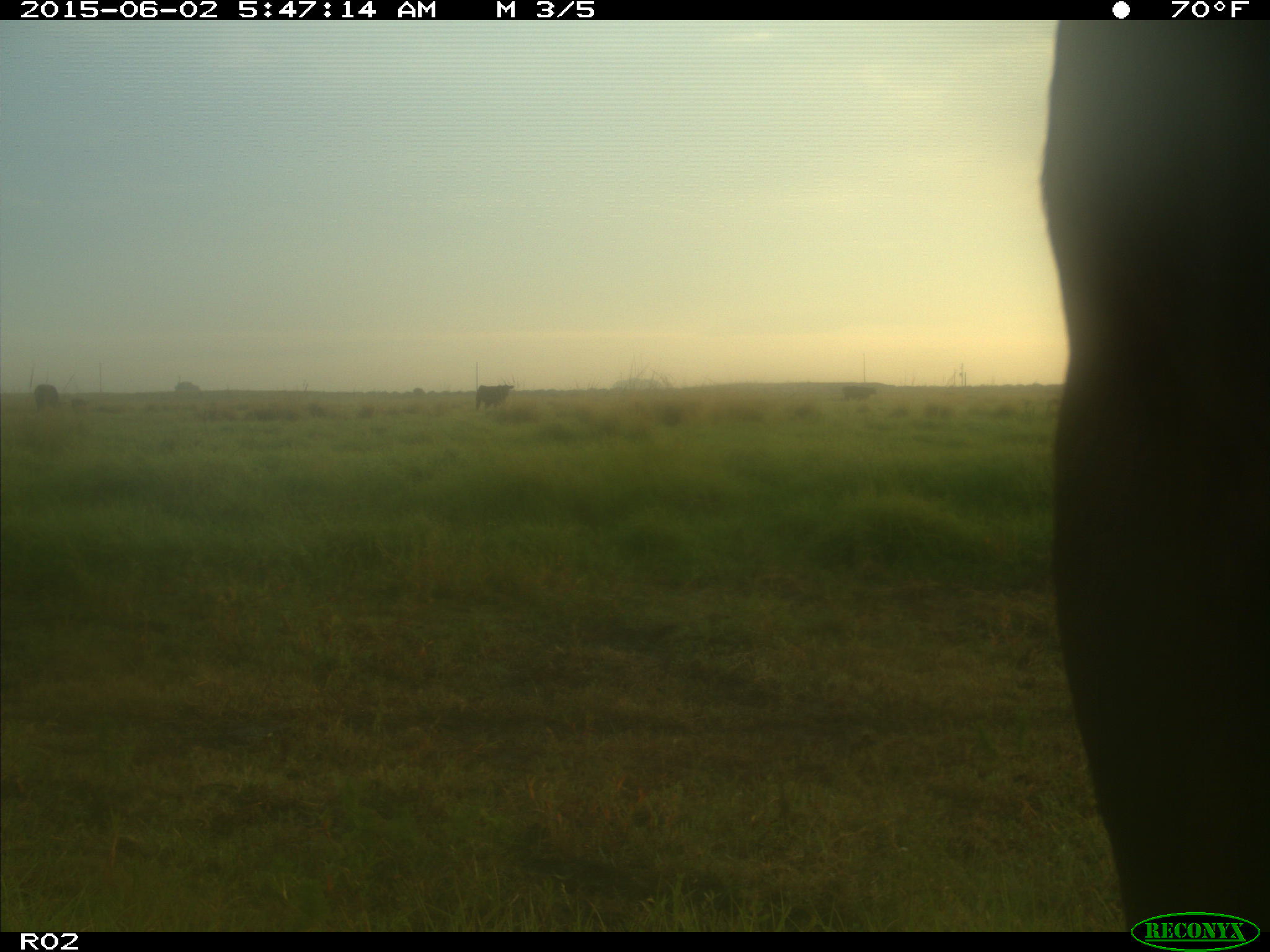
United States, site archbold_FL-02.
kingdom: Animalia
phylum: Chordata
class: Mammalia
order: Artiodactyla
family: Bovidae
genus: Bos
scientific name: Bos taurus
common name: domestic cow